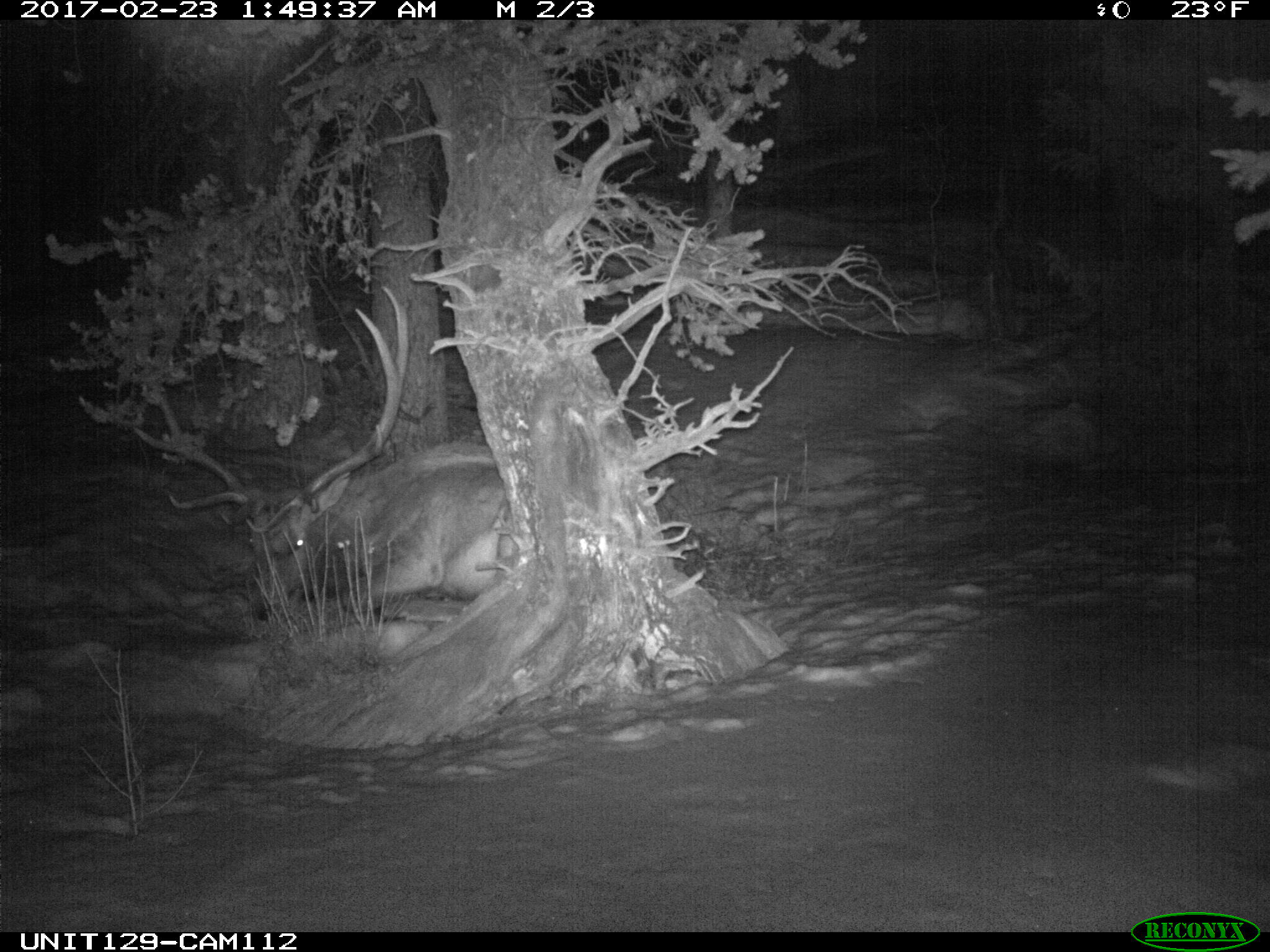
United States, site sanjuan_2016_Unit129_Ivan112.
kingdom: Animalia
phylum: Chordata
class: Mammalia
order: Artiodactyla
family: Cervidae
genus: Cervus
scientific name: Cervus elaphus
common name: red deer